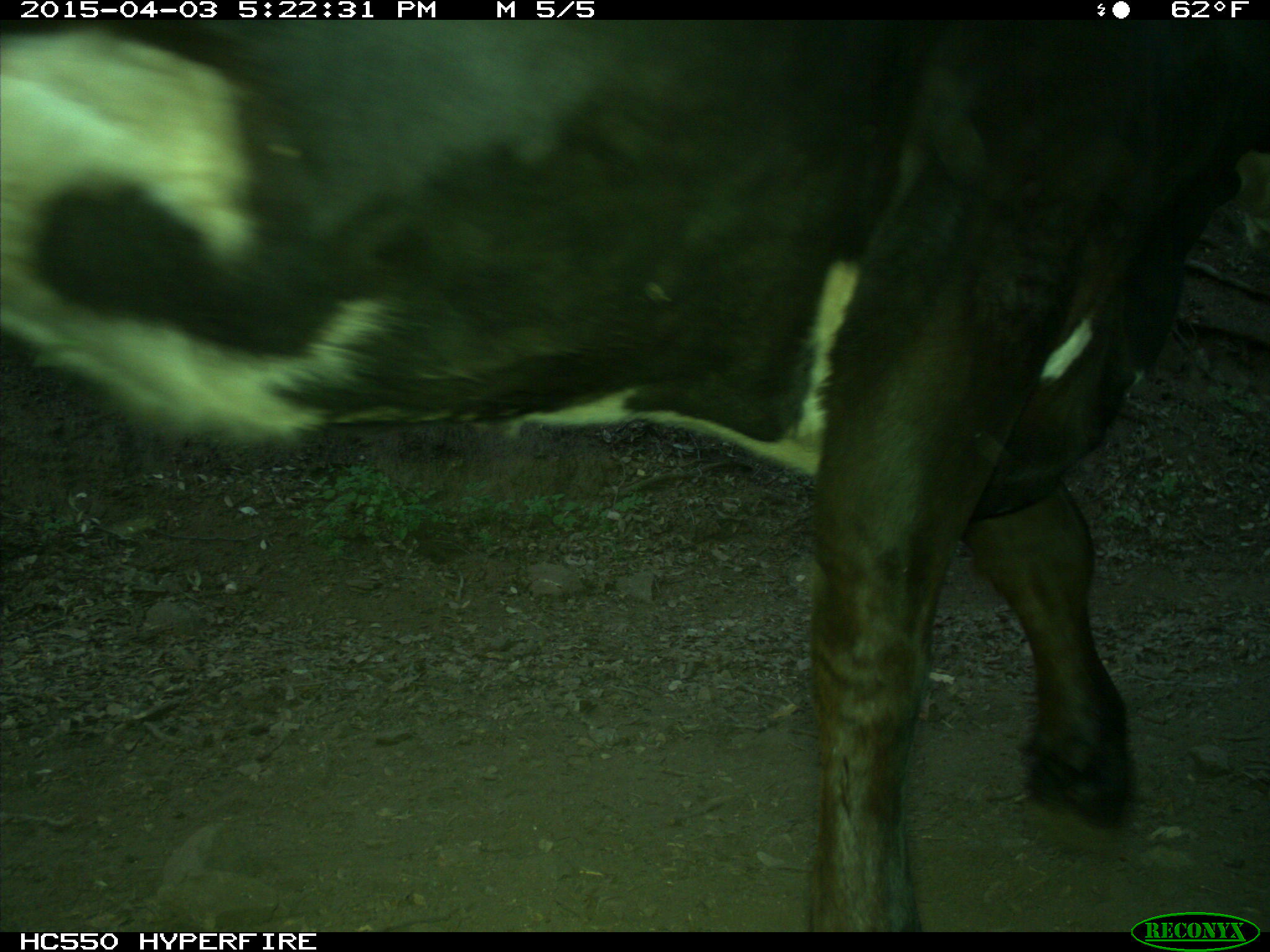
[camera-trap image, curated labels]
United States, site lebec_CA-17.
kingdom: Animalia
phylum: Chordata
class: Mammalia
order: Artiodactyla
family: Bovidae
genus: Bos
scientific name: Bos taurus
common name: domestic cow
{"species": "Bos taurus (domestic cow)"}